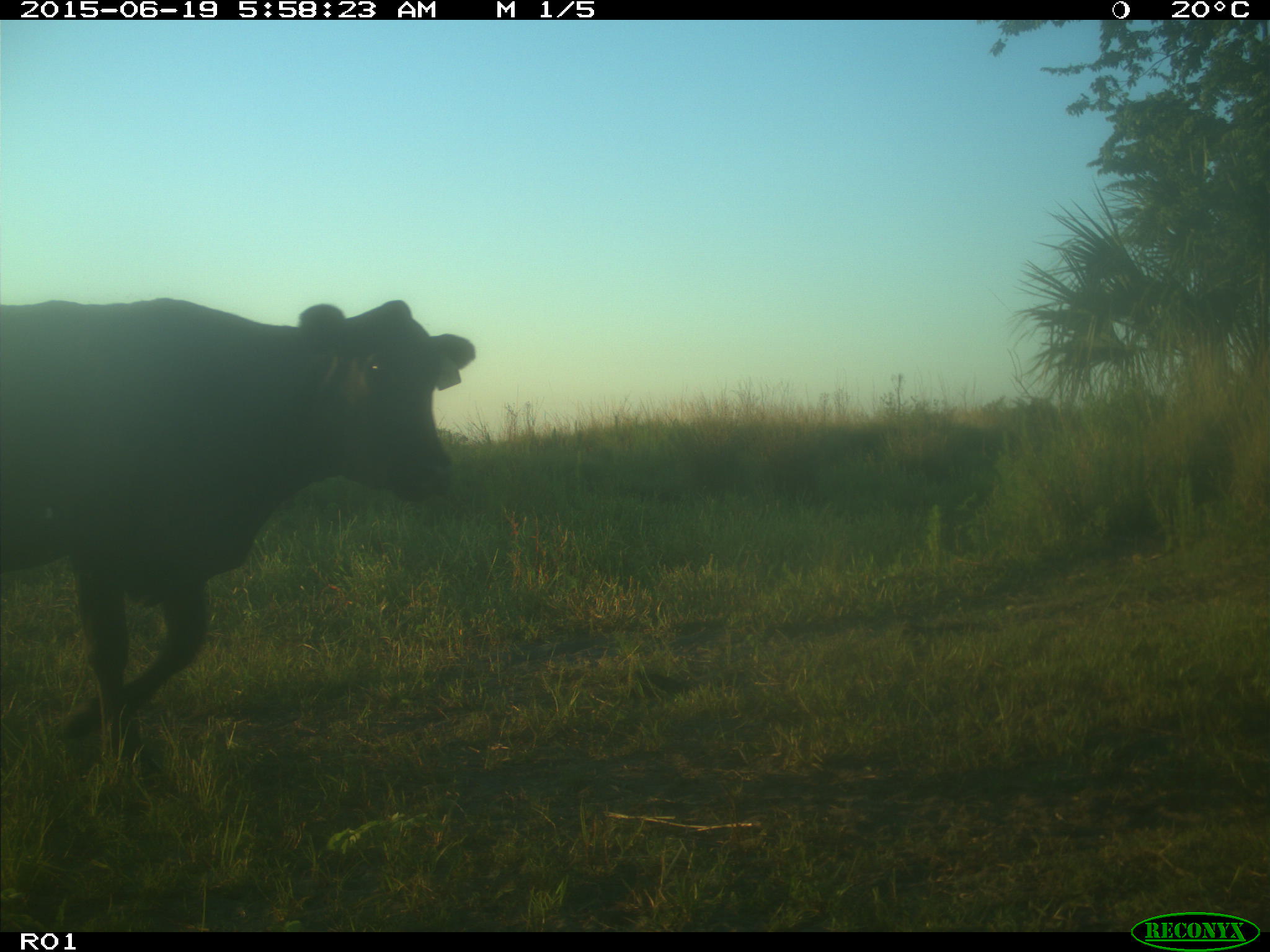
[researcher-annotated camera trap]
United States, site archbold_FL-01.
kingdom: Animalia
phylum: Chordata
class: Mammalia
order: Artiodactyla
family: Bovidae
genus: Bos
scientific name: Bos taurus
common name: domestic cow